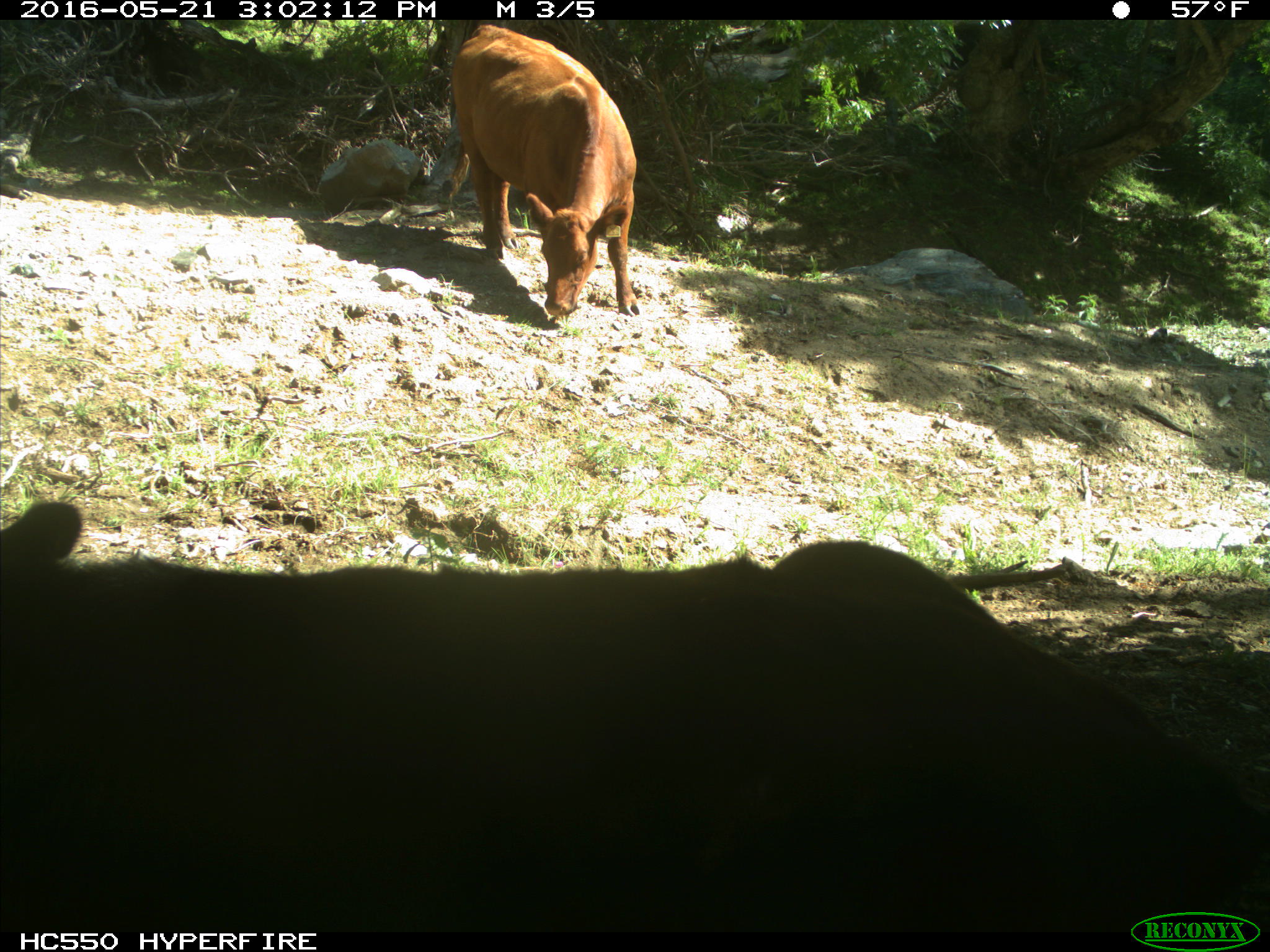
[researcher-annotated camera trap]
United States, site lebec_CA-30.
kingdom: Animalia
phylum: Chordata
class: Mammalia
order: Artiodactyla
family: Bovidae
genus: Bos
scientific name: Bos taurus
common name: domestic cow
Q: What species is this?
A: Bos taurus (domestic cow).